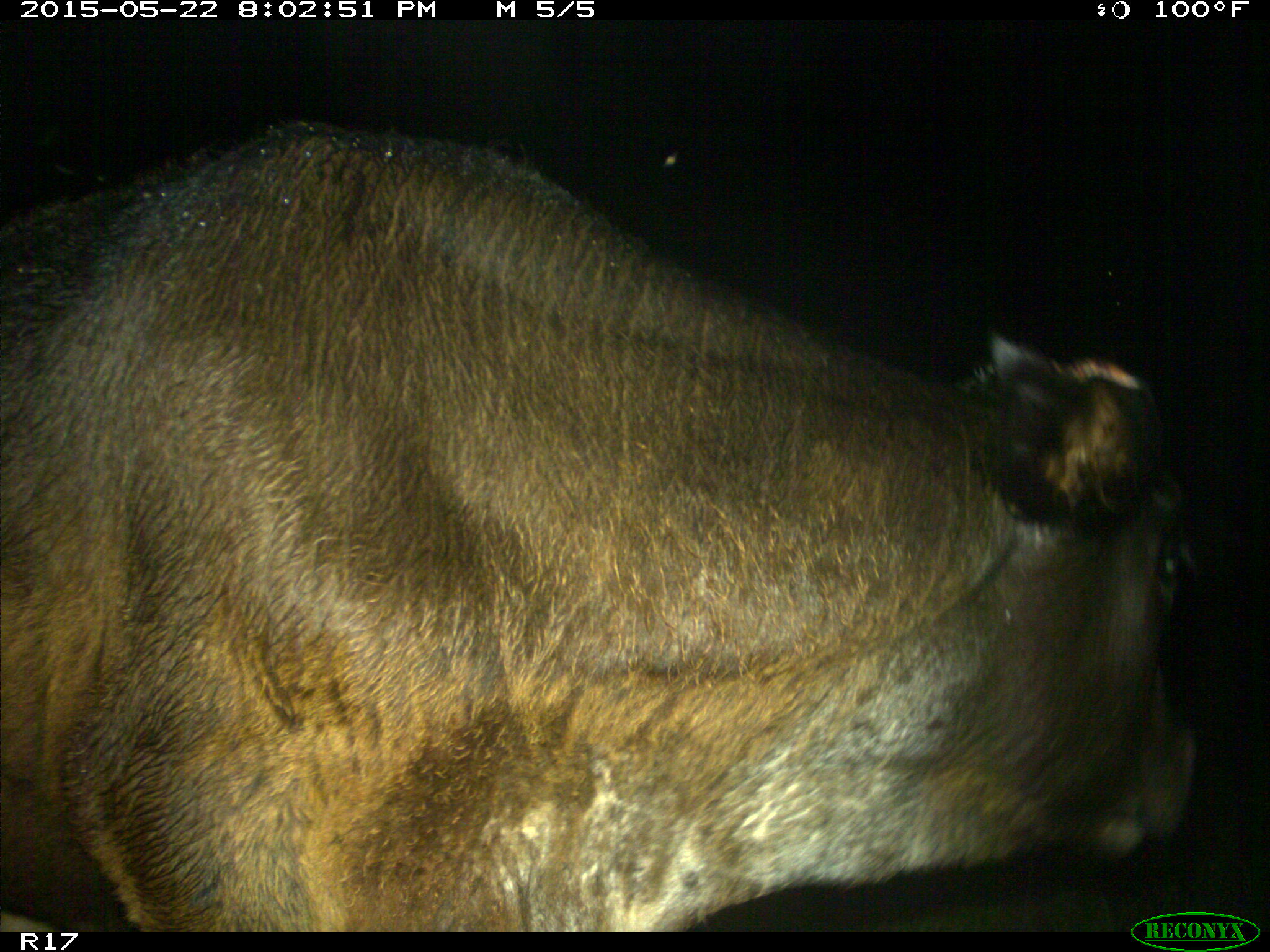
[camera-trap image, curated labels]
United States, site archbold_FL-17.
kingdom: Animalia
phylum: Chordata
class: Mammalia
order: Artiodactyla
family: Bovidae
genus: Bos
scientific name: Bos taurus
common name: domestic cow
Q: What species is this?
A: Bos taurus (domestic cow).